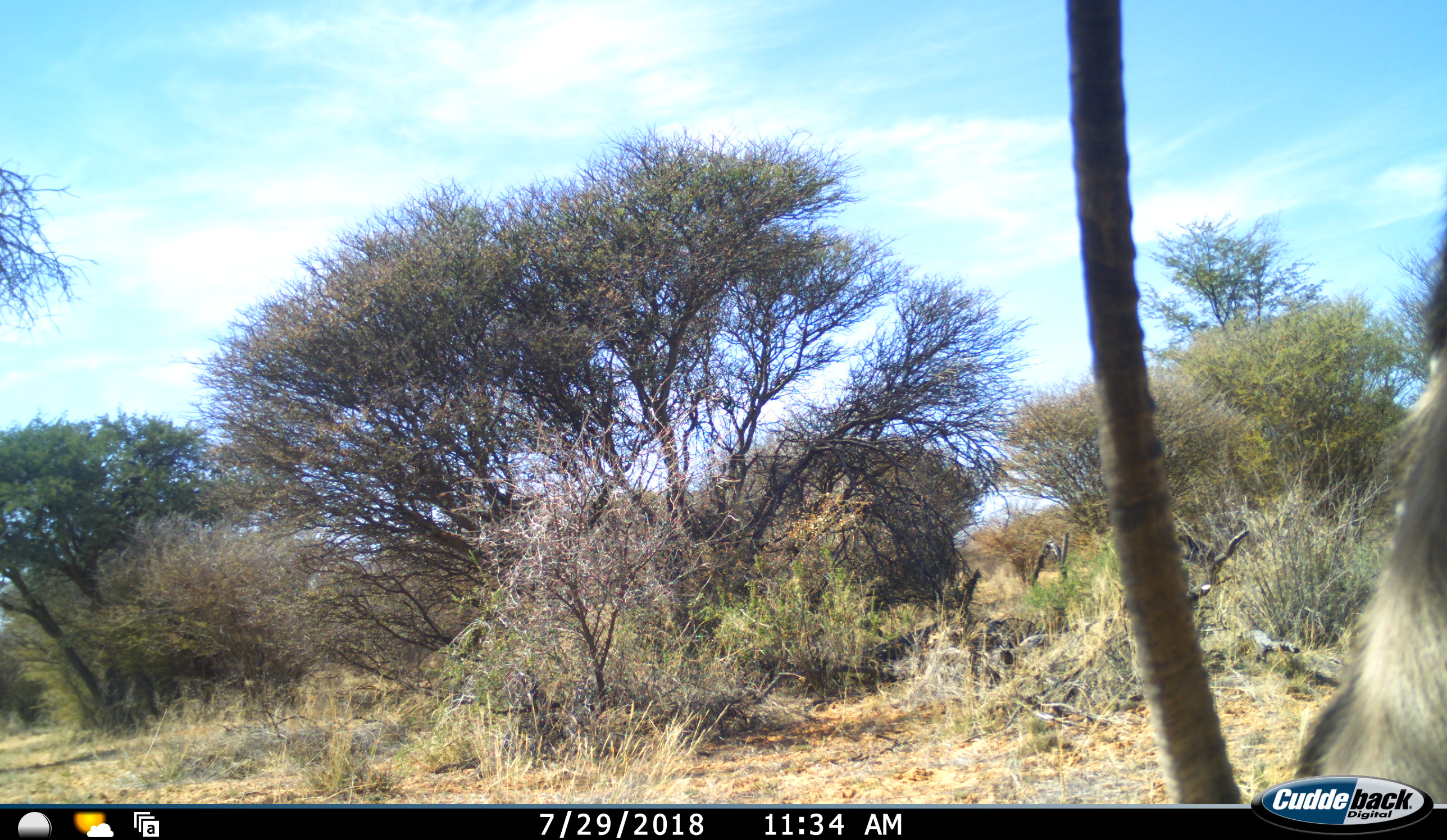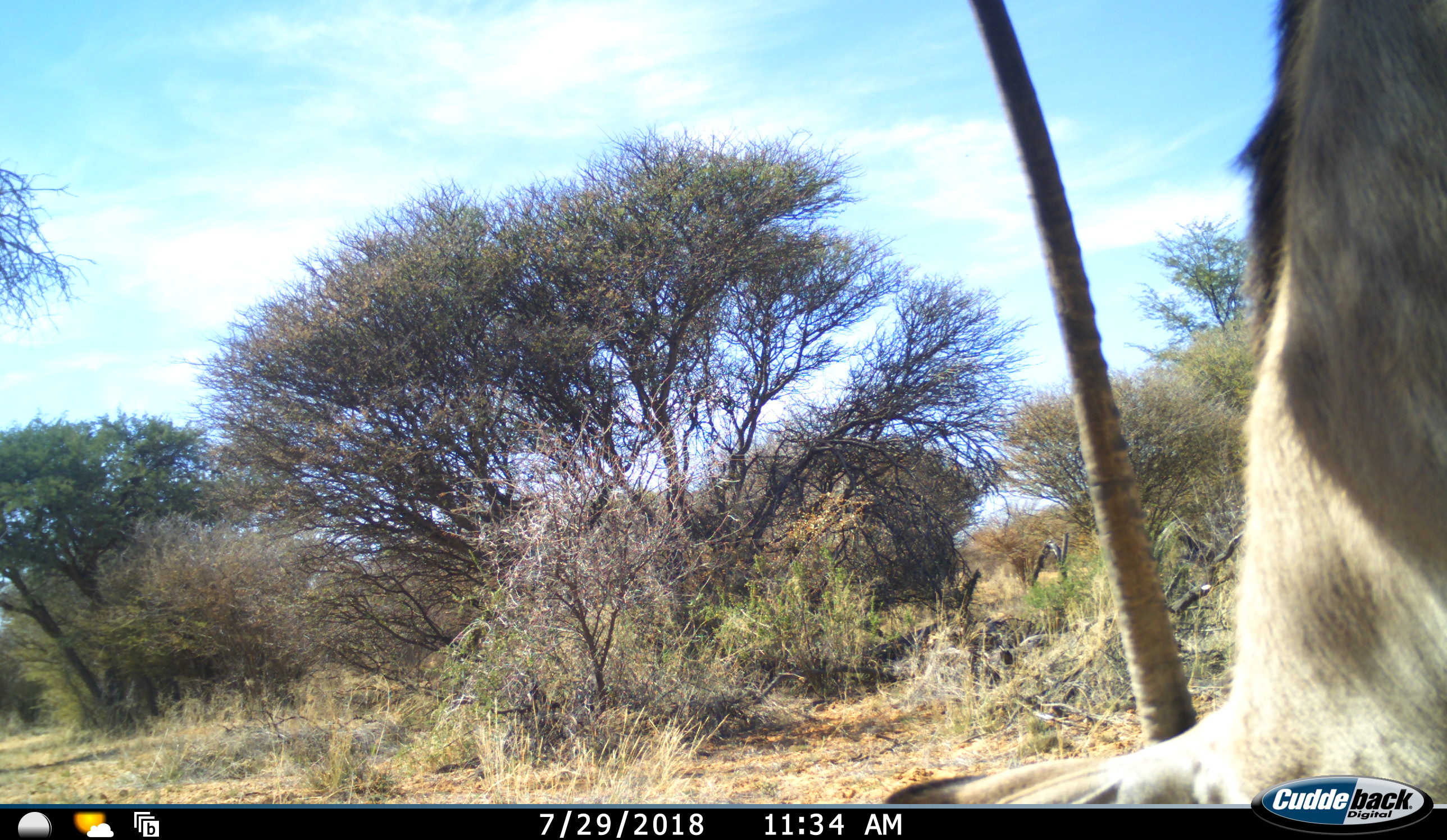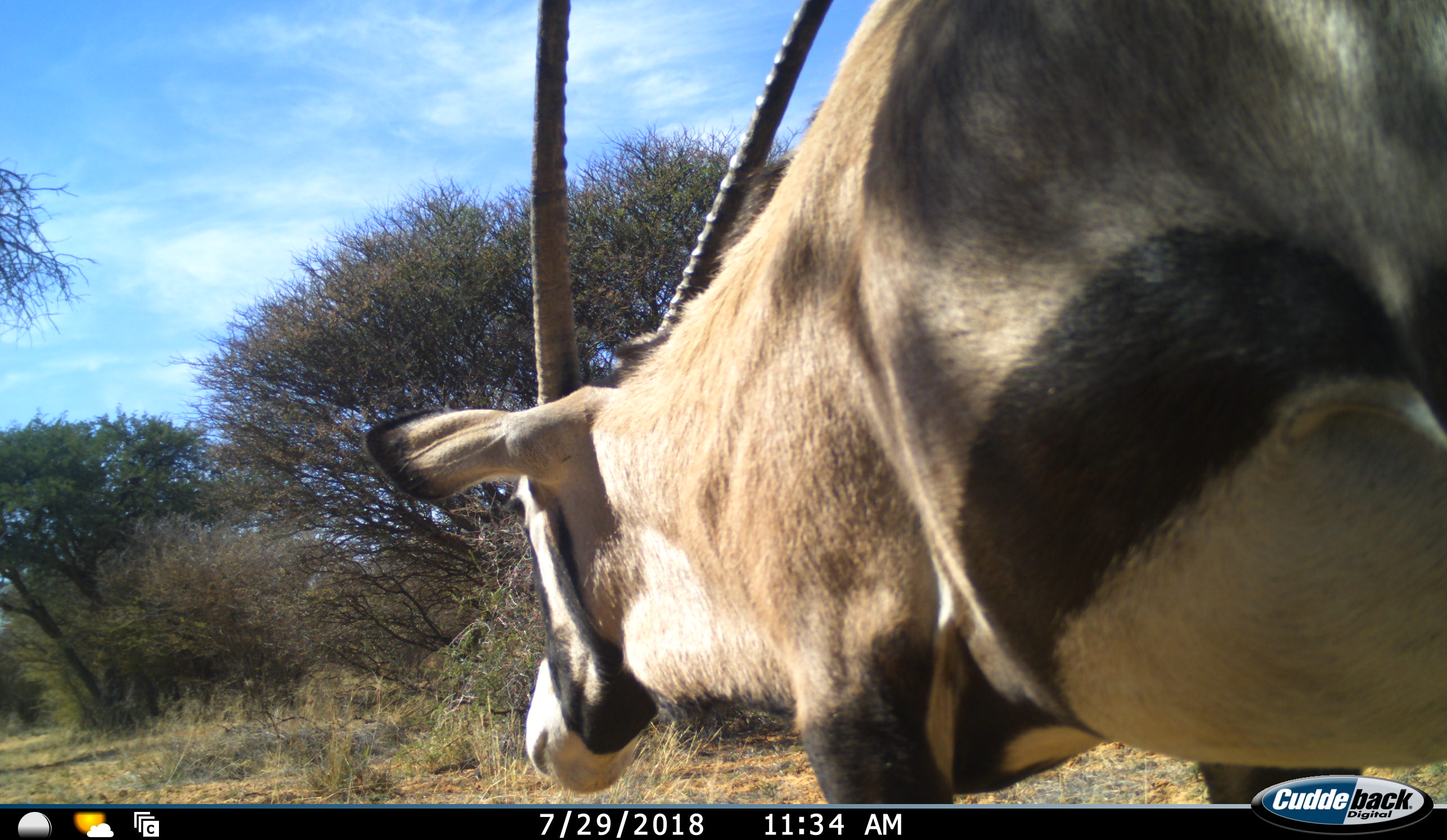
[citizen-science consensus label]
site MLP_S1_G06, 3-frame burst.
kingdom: Animalia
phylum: Chordata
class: Mammalia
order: Artiodactyla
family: Bovidae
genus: Oryx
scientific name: Oryx gazella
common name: gemsbok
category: oryx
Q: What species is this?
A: Oryx (gemsbok) (Oryx gazella).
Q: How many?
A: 1.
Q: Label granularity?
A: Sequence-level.